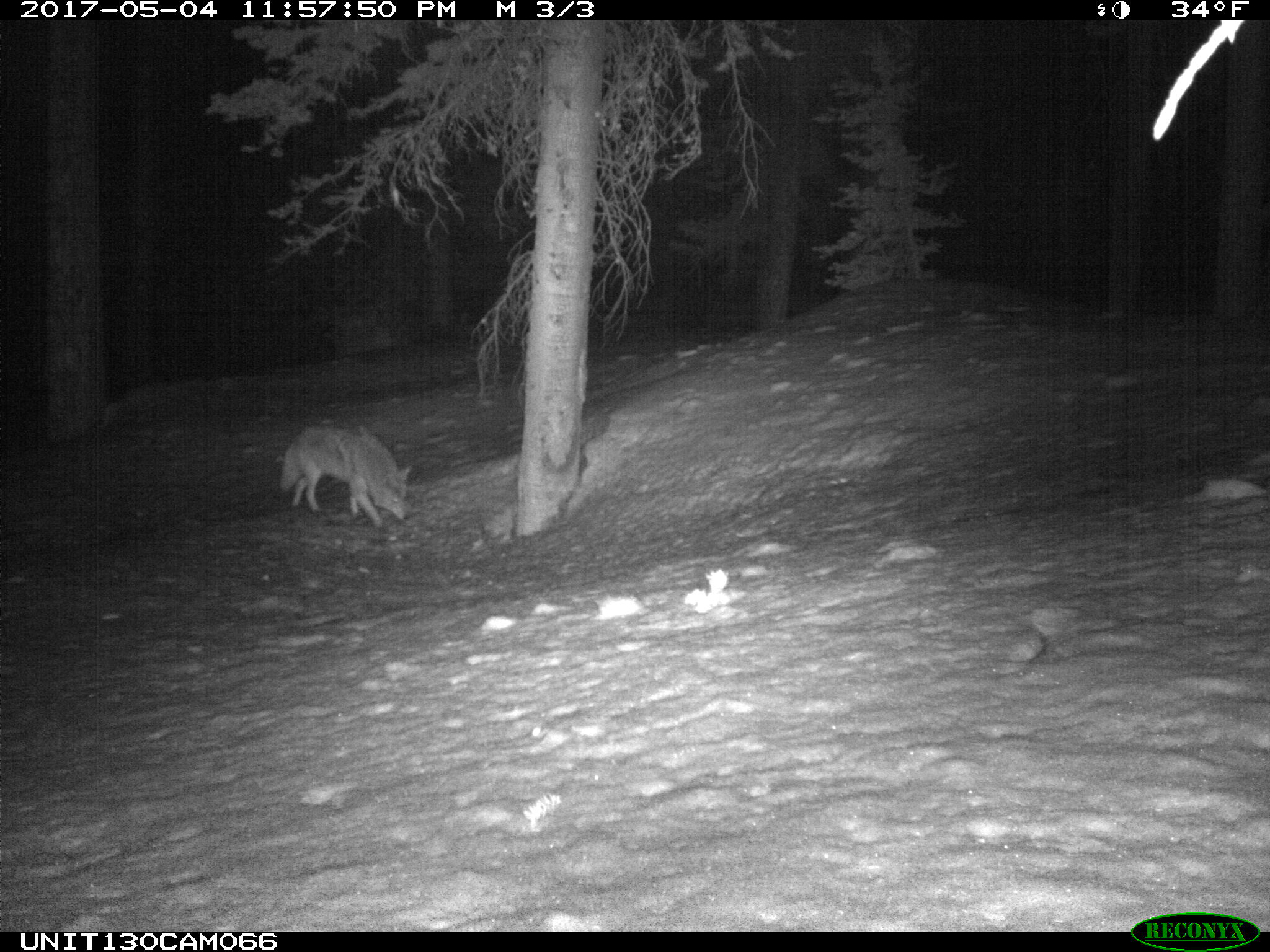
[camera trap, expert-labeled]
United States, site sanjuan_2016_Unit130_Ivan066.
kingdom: Animalia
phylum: Chordata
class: Mammalia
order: Carnivora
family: Canidae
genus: Canis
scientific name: Canis latrans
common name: coyote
Canis latrans (coyote).